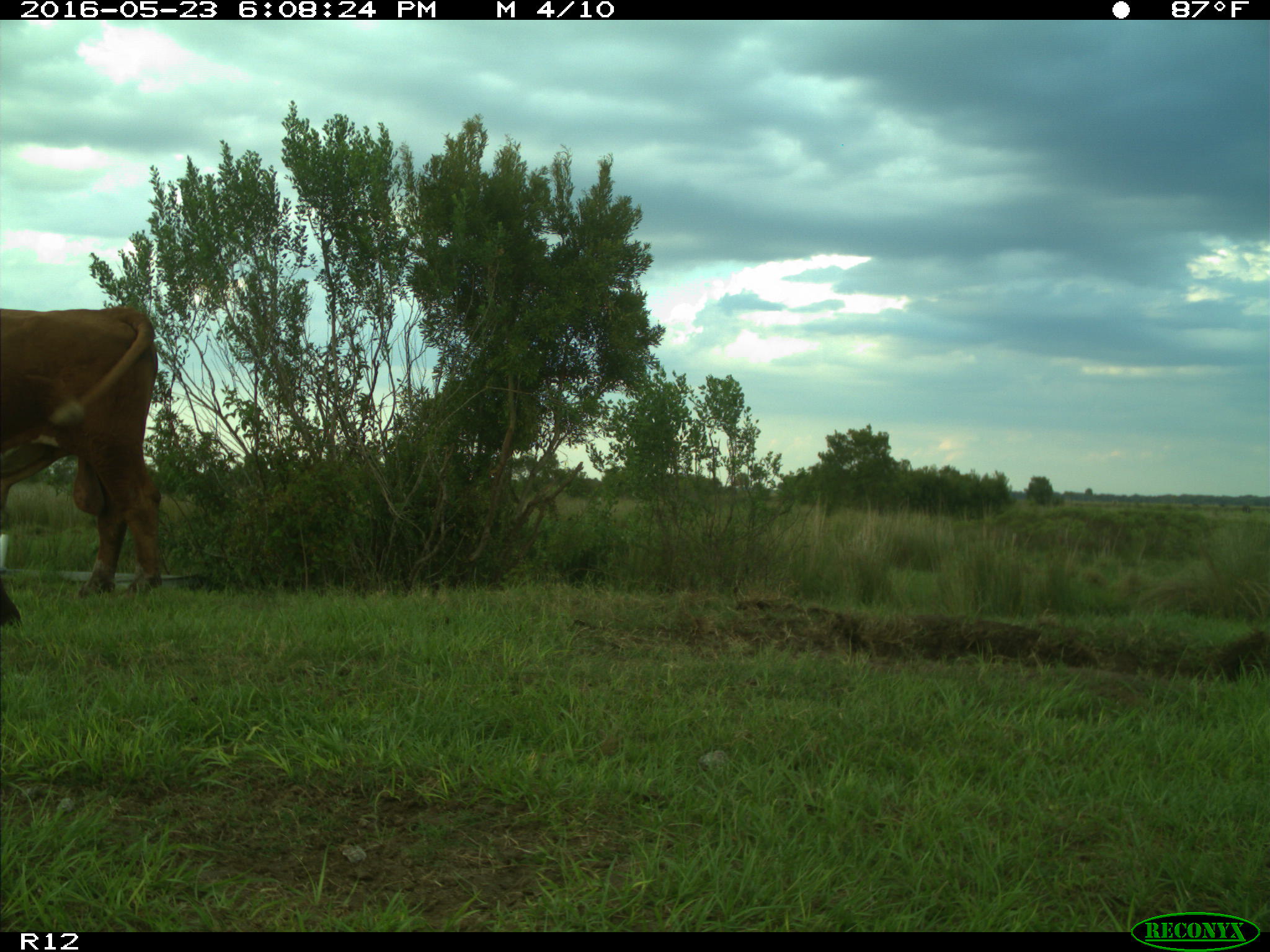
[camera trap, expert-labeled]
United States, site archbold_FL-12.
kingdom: Animalia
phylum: Chordata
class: Mammalia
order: Artiodactyla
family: Bovidae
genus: Bos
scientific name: Bos taurus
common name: domestic cow